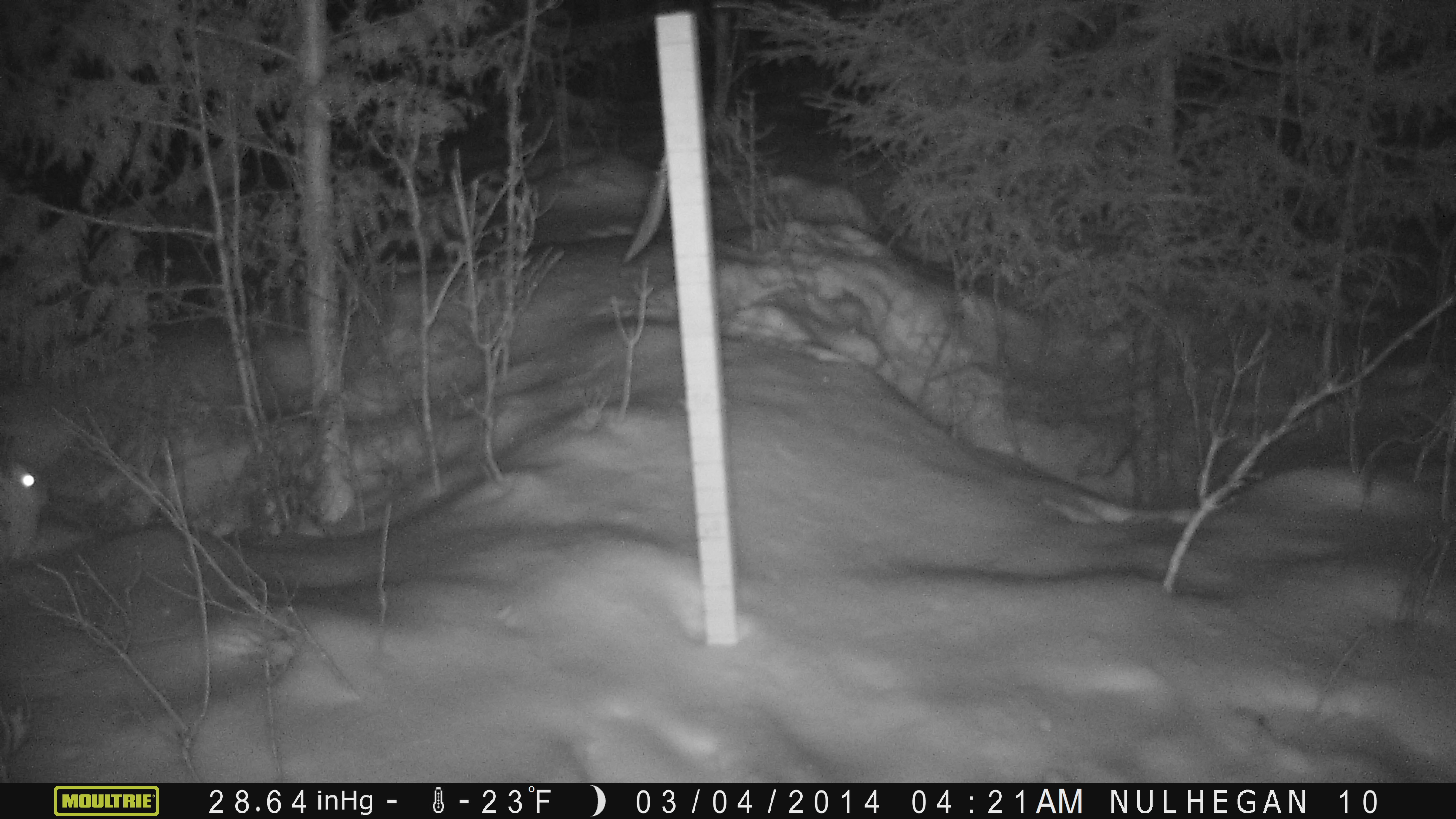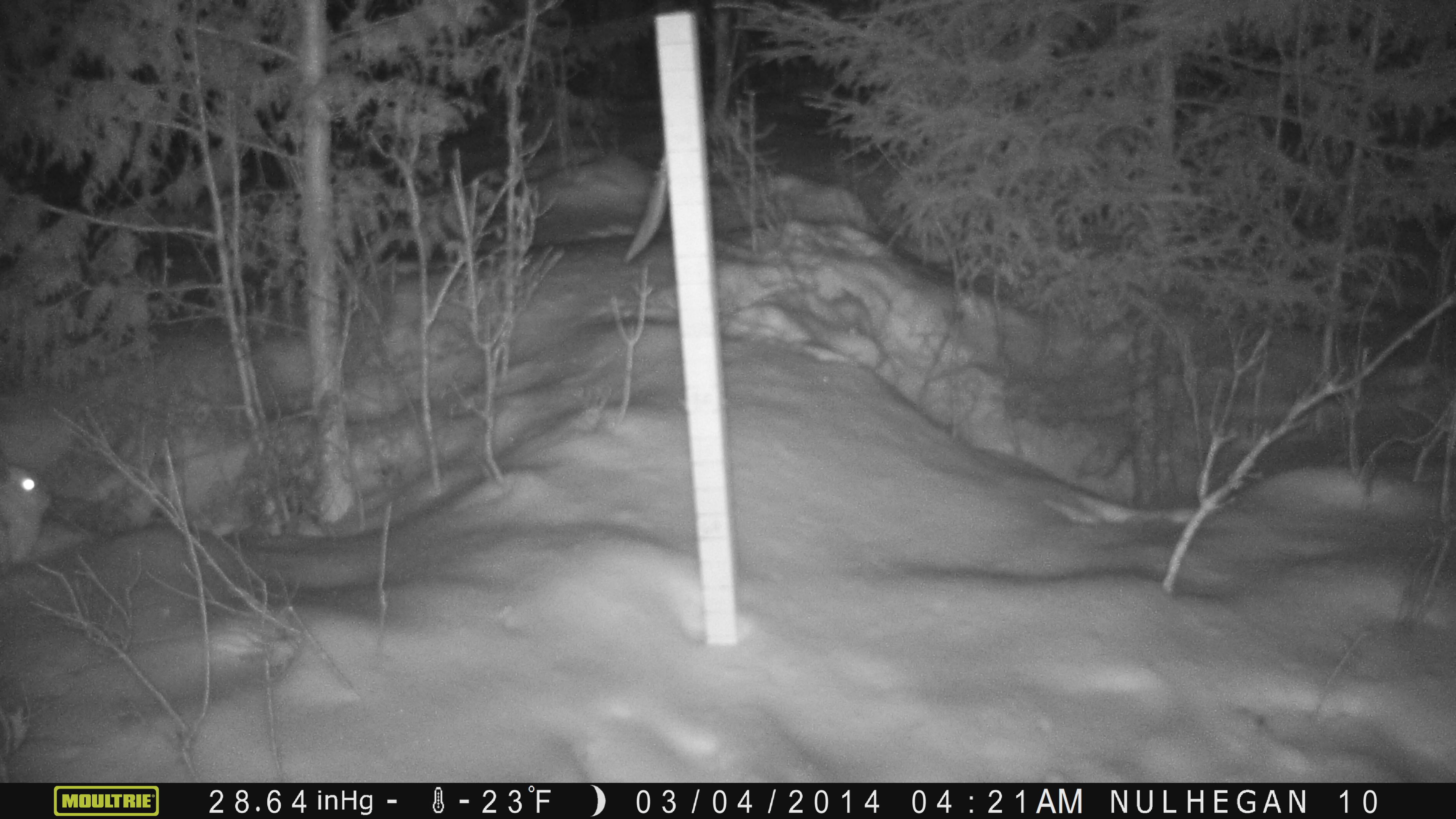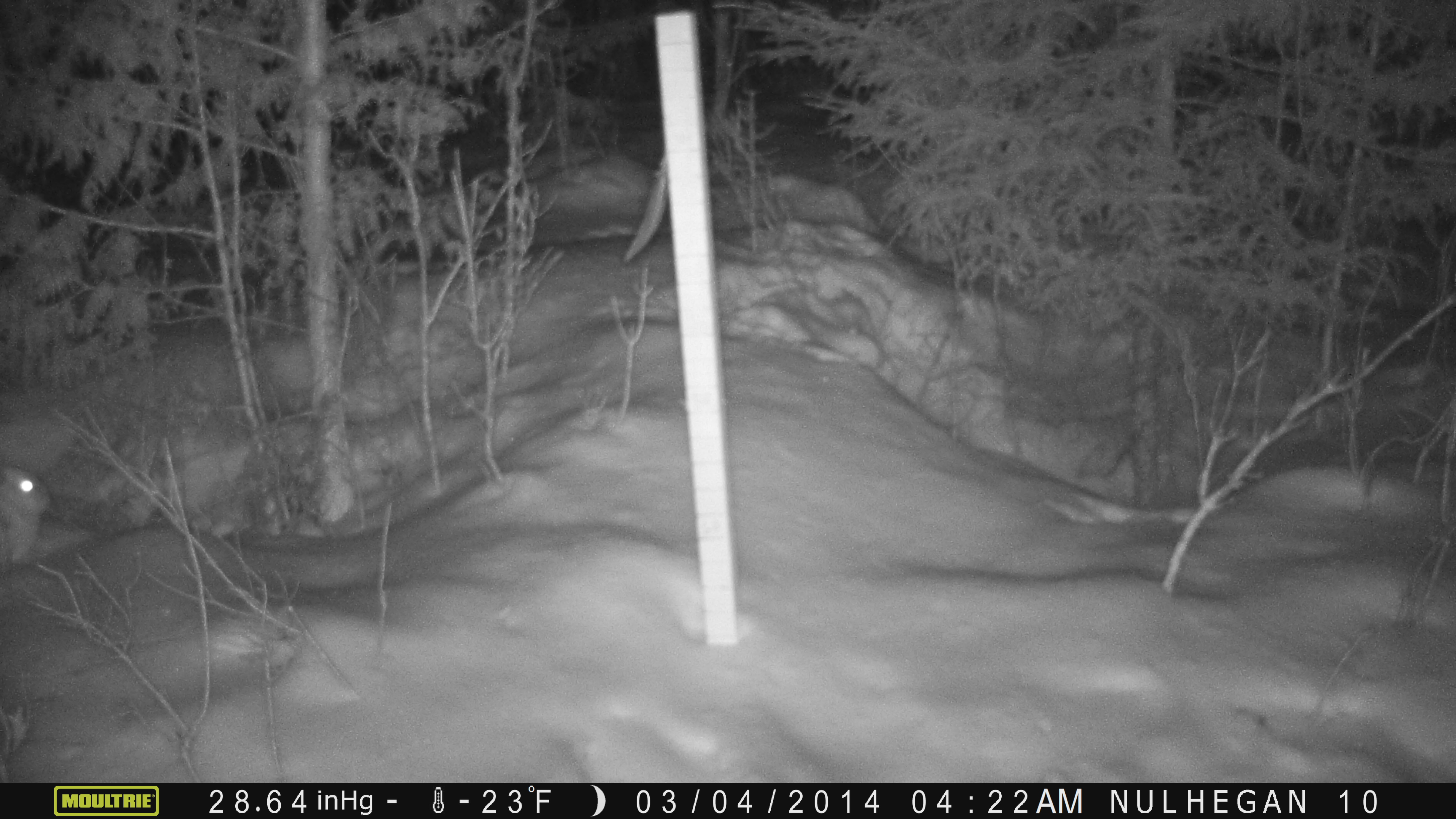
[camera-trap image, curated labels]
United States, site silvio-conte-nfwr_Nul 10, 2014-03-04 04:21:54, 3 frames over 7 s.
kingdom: Animalia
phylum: Chordata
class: Mammalia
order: Lagomorpha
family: Leporidae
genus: Lepus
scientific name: Lepus americanus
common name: snowshoe hare